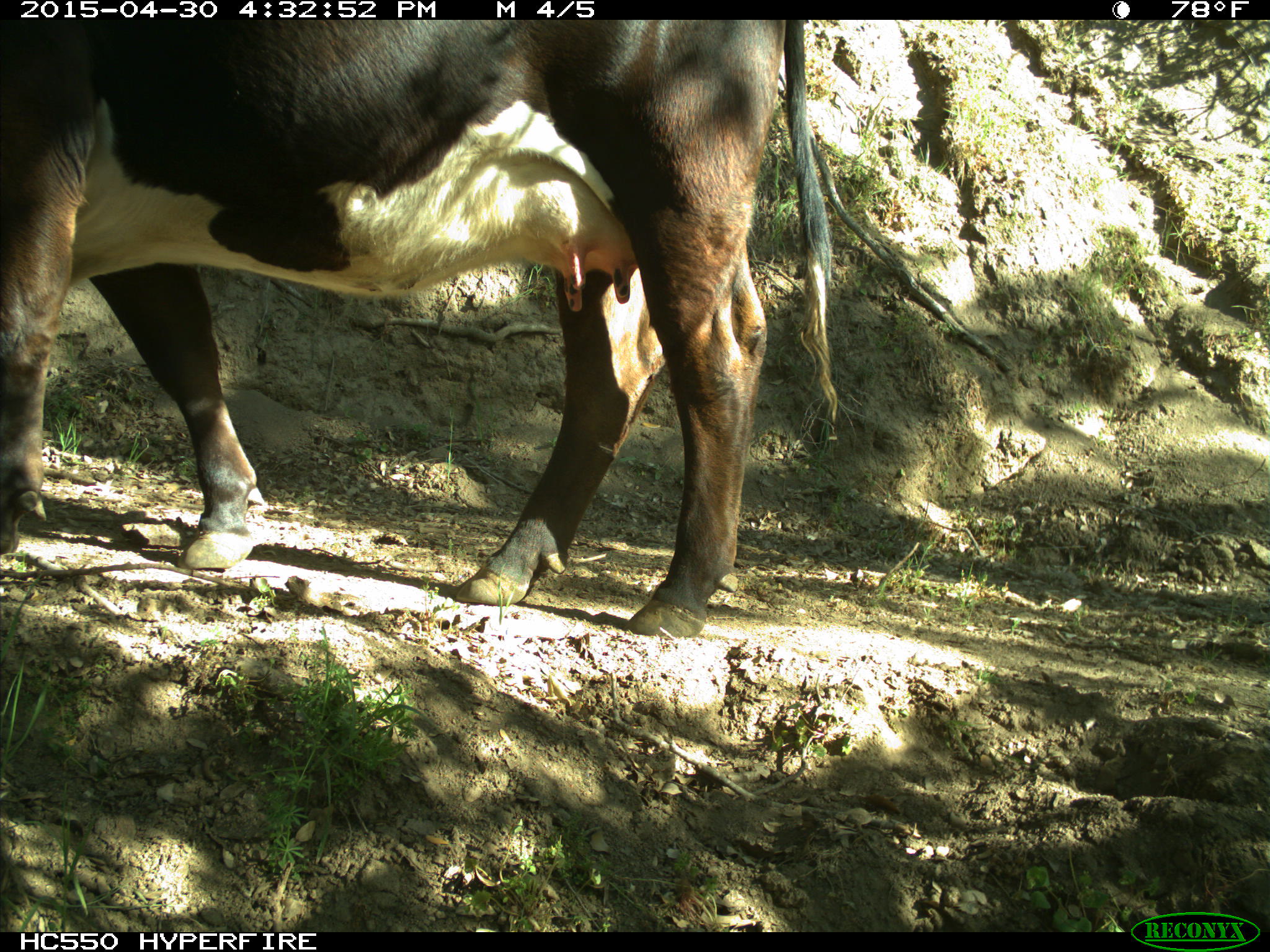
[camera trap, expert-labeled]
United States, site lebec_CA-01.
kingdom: Animalia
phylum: Chordata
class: Mammalia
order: Artiodactyla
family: Bovidae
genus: Bos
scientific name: Bos taurus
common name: domestic cow